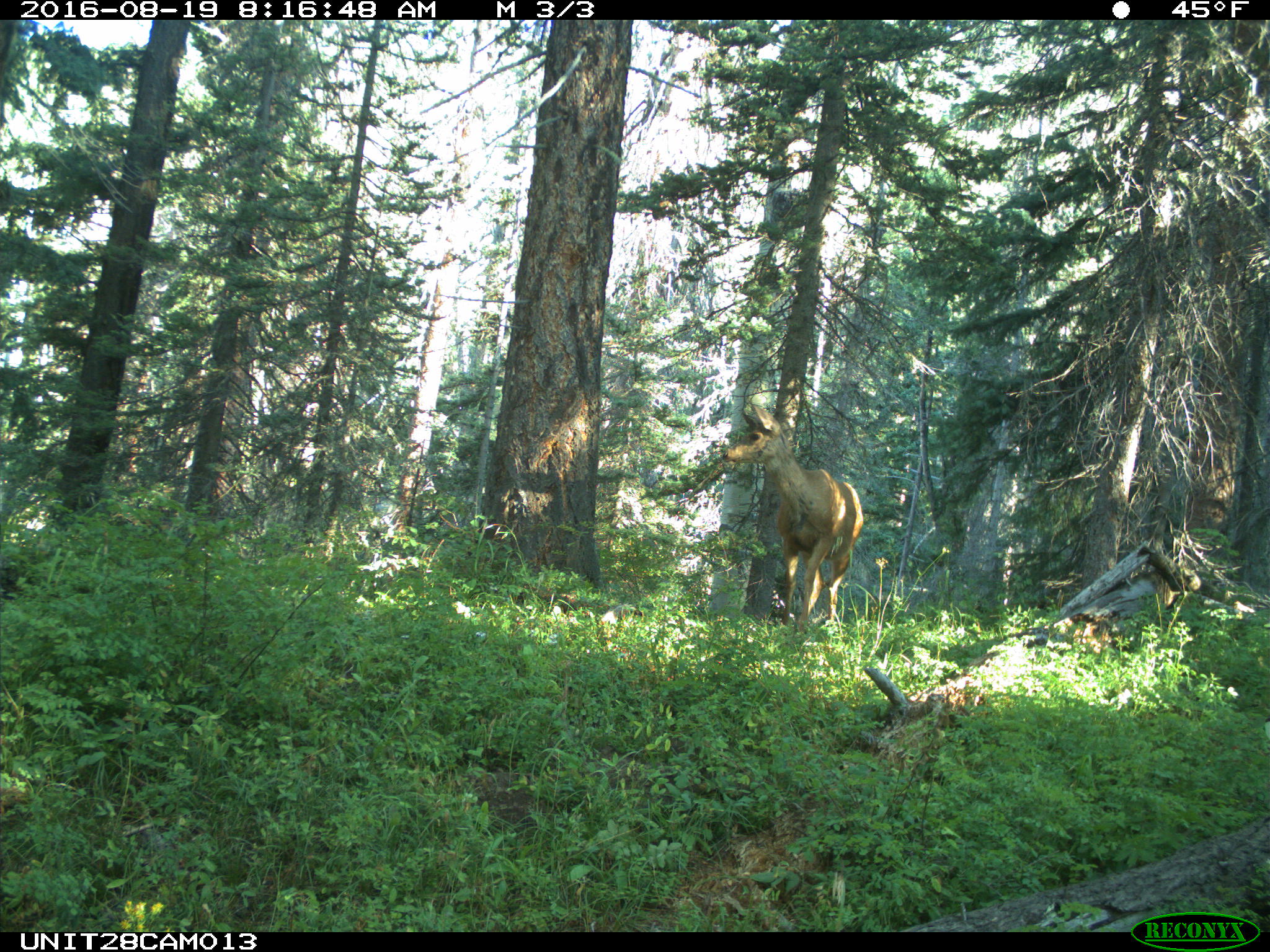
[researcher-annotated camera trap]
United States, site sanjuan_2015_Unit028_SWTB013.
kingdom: Animalia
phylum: Chordata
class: Mammalia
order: Artiodactyla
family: Cervidae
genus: Odocoileus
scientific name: Odocoileus hemionus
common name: mule deer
Odocoileus hemionus (mule deer).